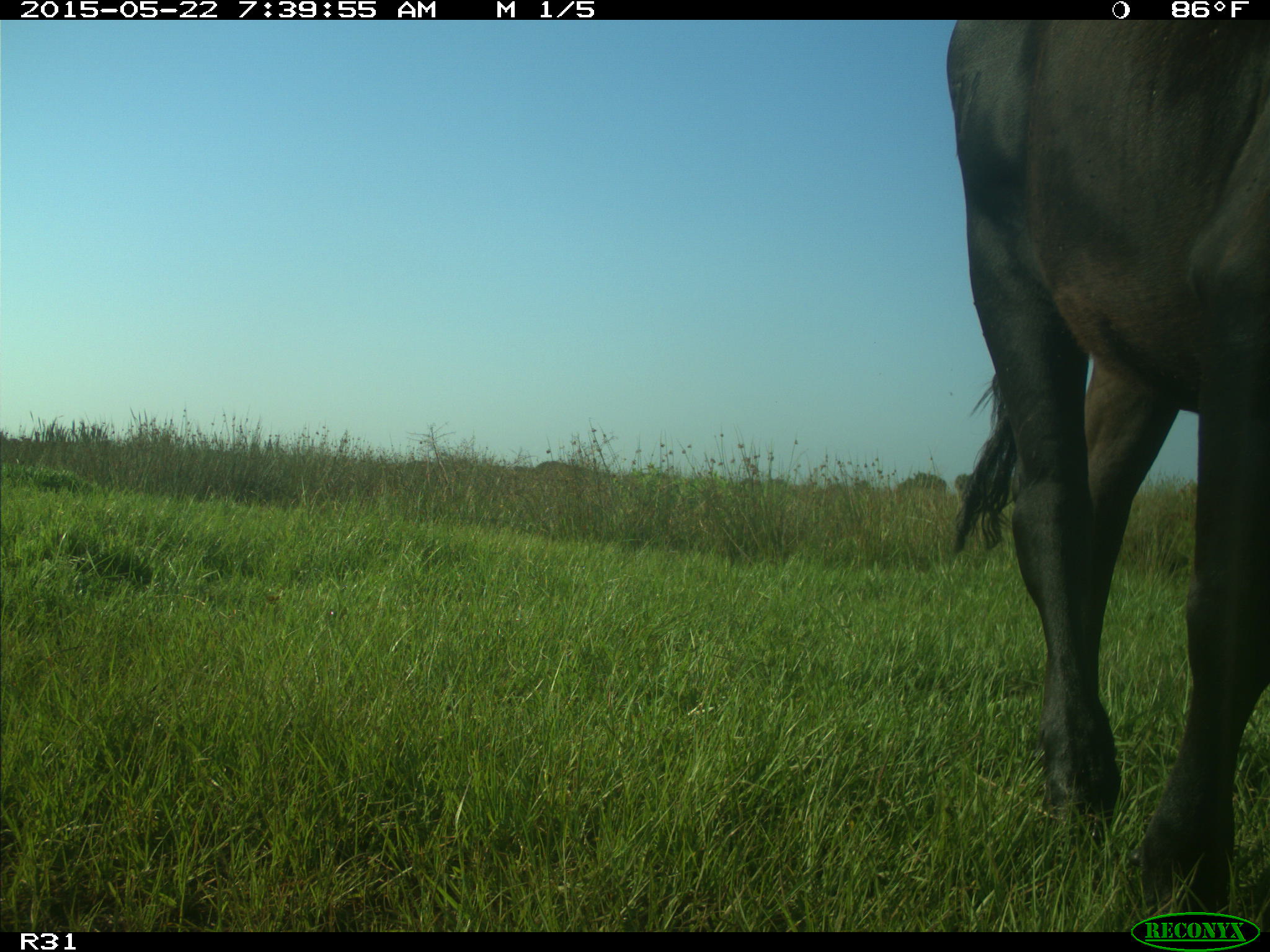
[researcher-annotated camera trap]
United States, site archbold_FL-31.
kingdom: Animalia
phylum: Chordata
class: Mammalia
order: Artiodactyla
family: Bovidae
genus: Bos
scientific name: Bos taurus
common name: domestic cow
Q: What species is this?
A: Bos taurus (domestic cow).